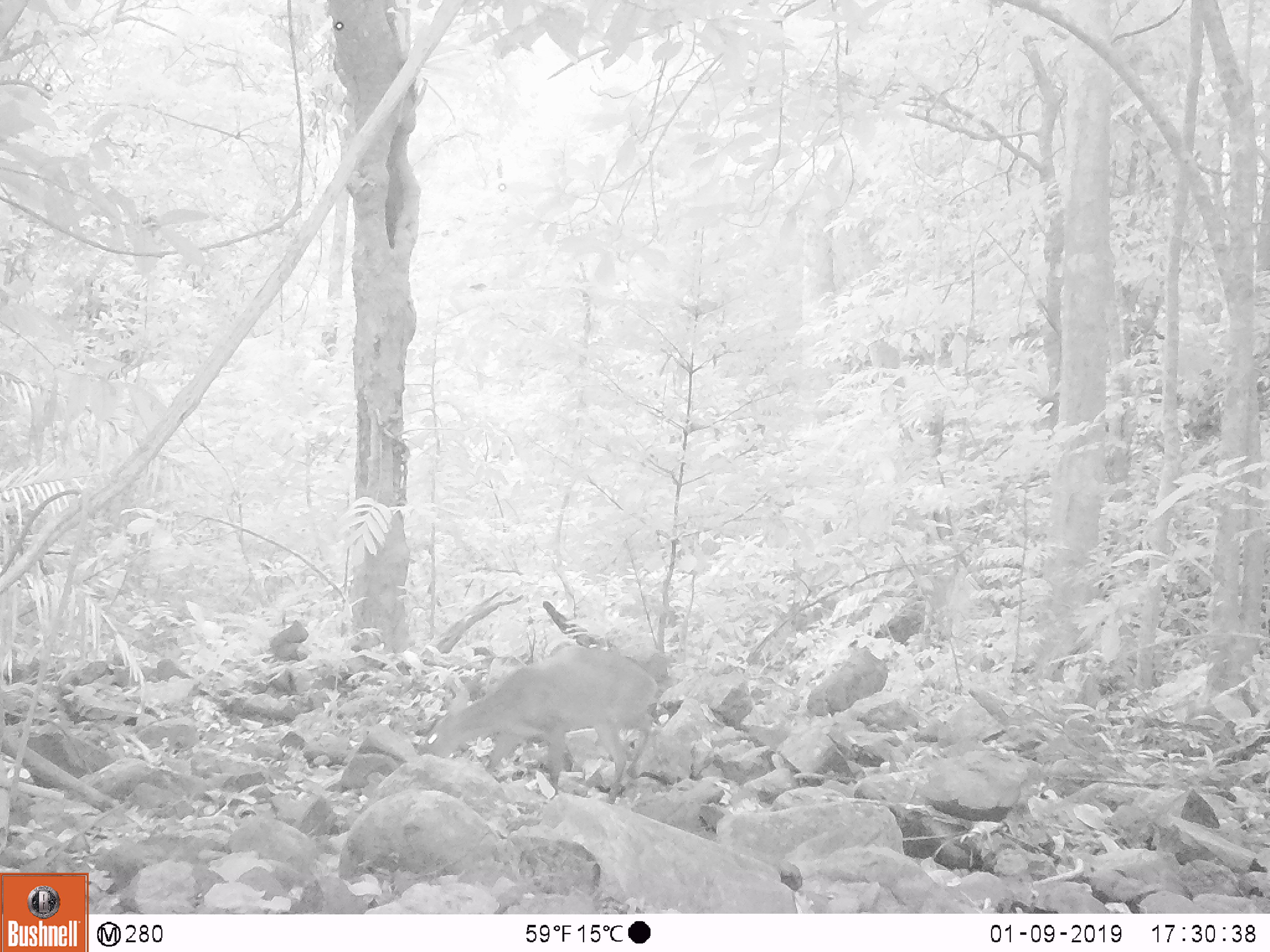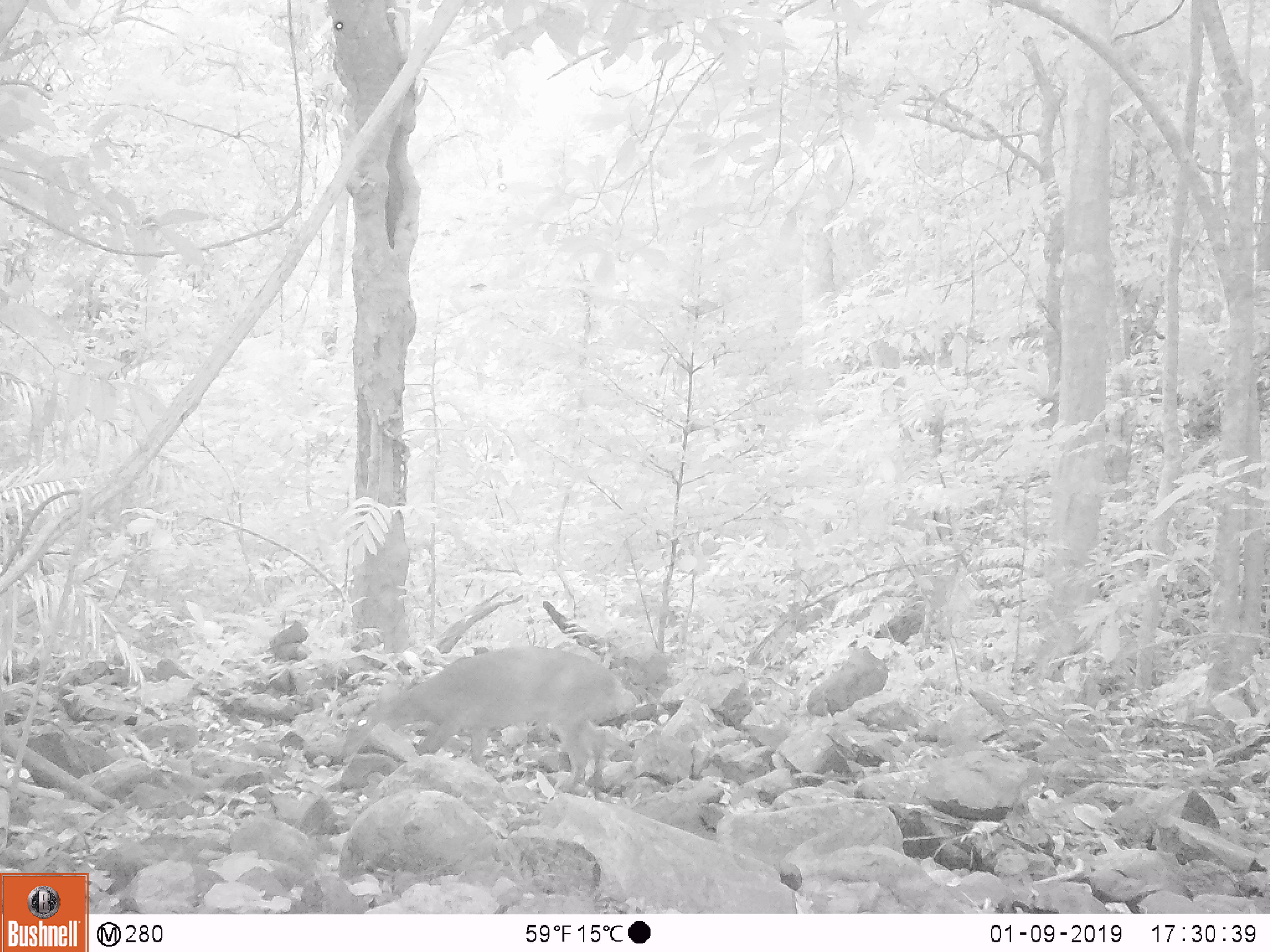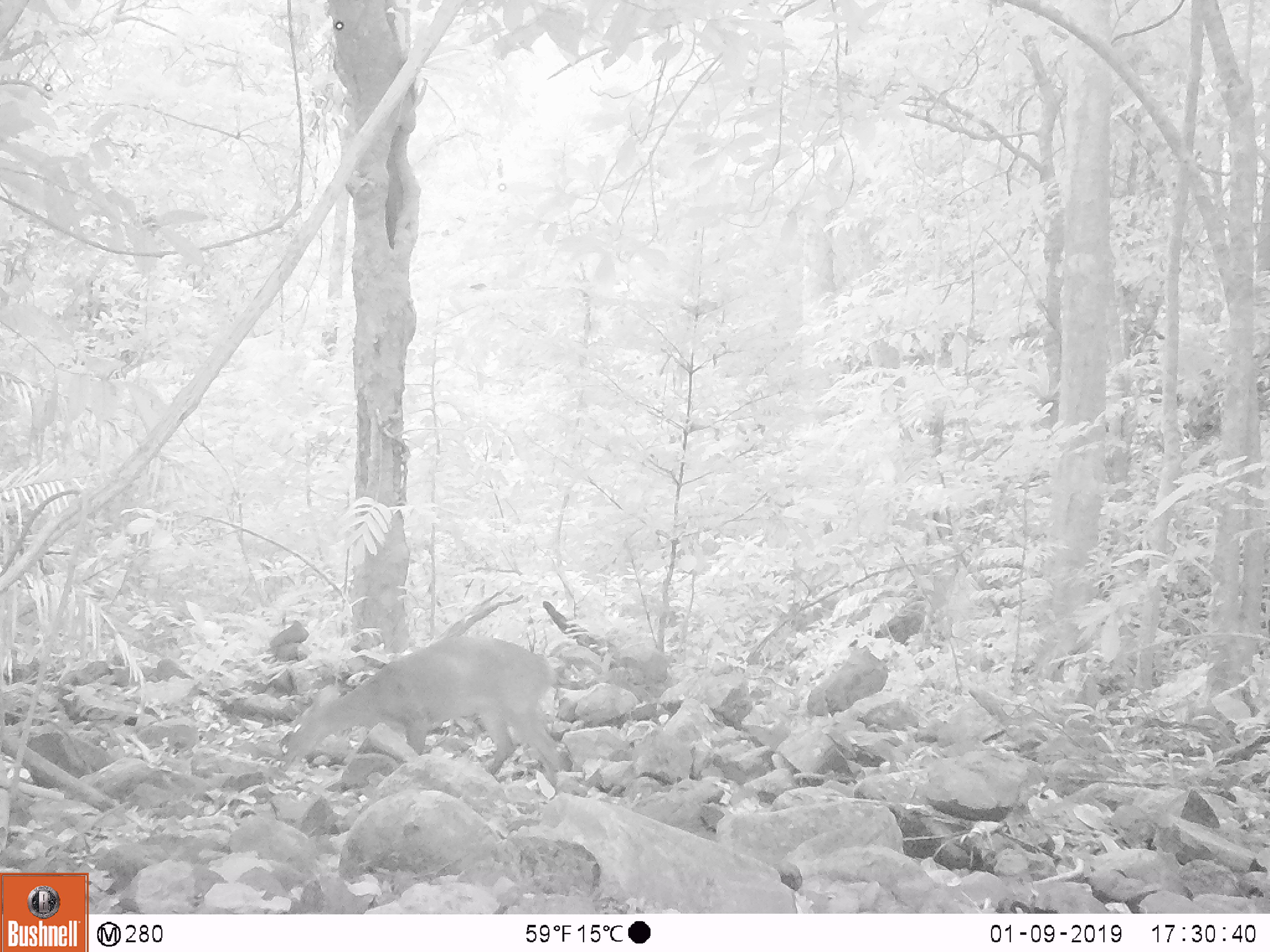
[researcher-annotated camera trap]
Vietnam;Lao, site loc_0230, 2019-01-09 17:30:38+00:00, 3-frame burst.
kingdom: Animalia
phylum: Chordata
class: Mammalia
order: Artiodactyla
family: Cervidae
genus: Muntiacus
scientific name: Muntiacus vuquangensis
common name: large-antlered muntjac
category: large antlered muntjac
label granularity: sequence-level